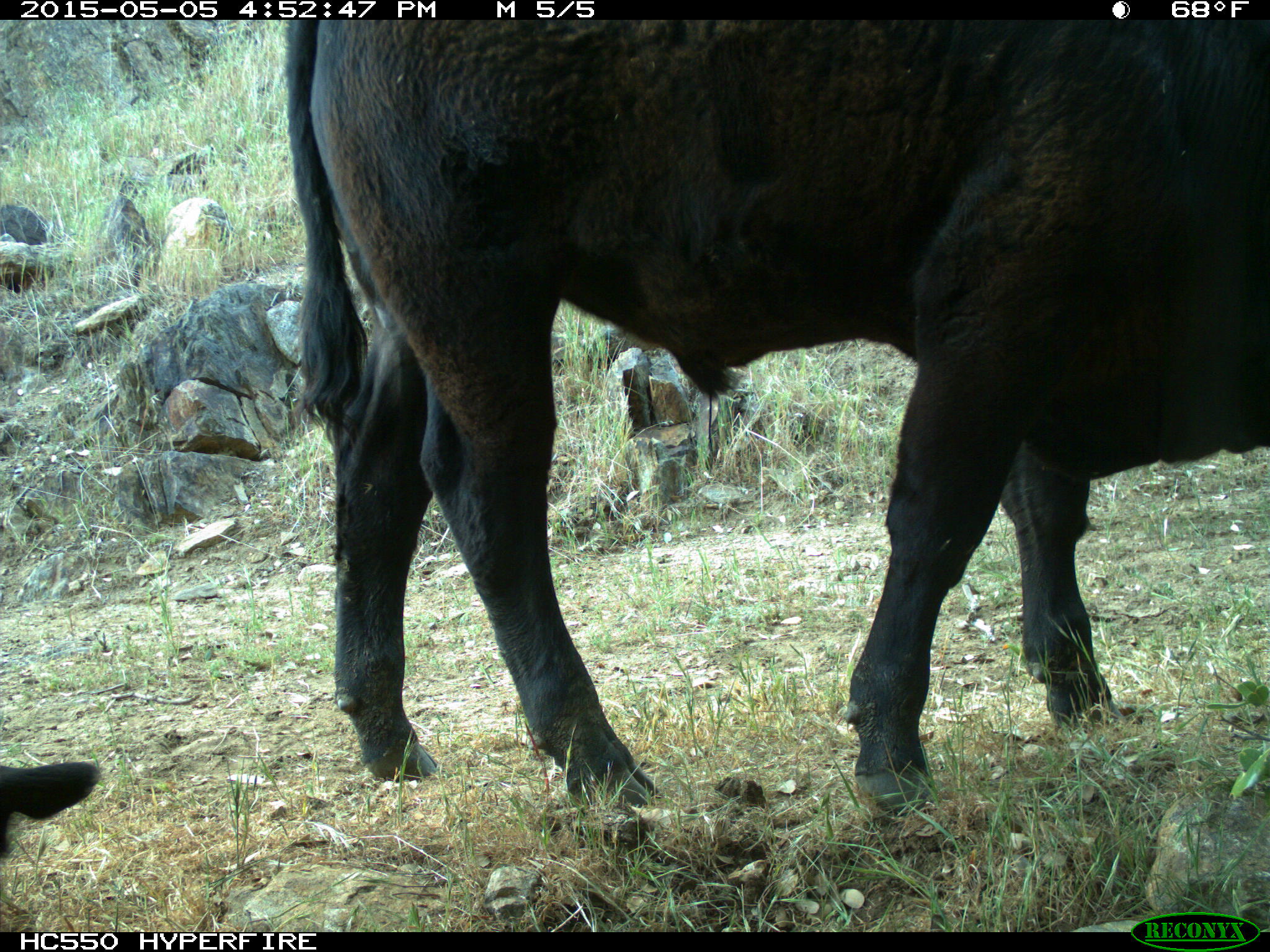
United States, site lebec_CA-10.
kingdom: Animalia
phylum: Chordata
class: Mammalia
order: Artiodactyla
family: Bovidae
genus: Bos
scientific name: Bos taurus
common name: domestic cow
Bos taurus (domestic cow).